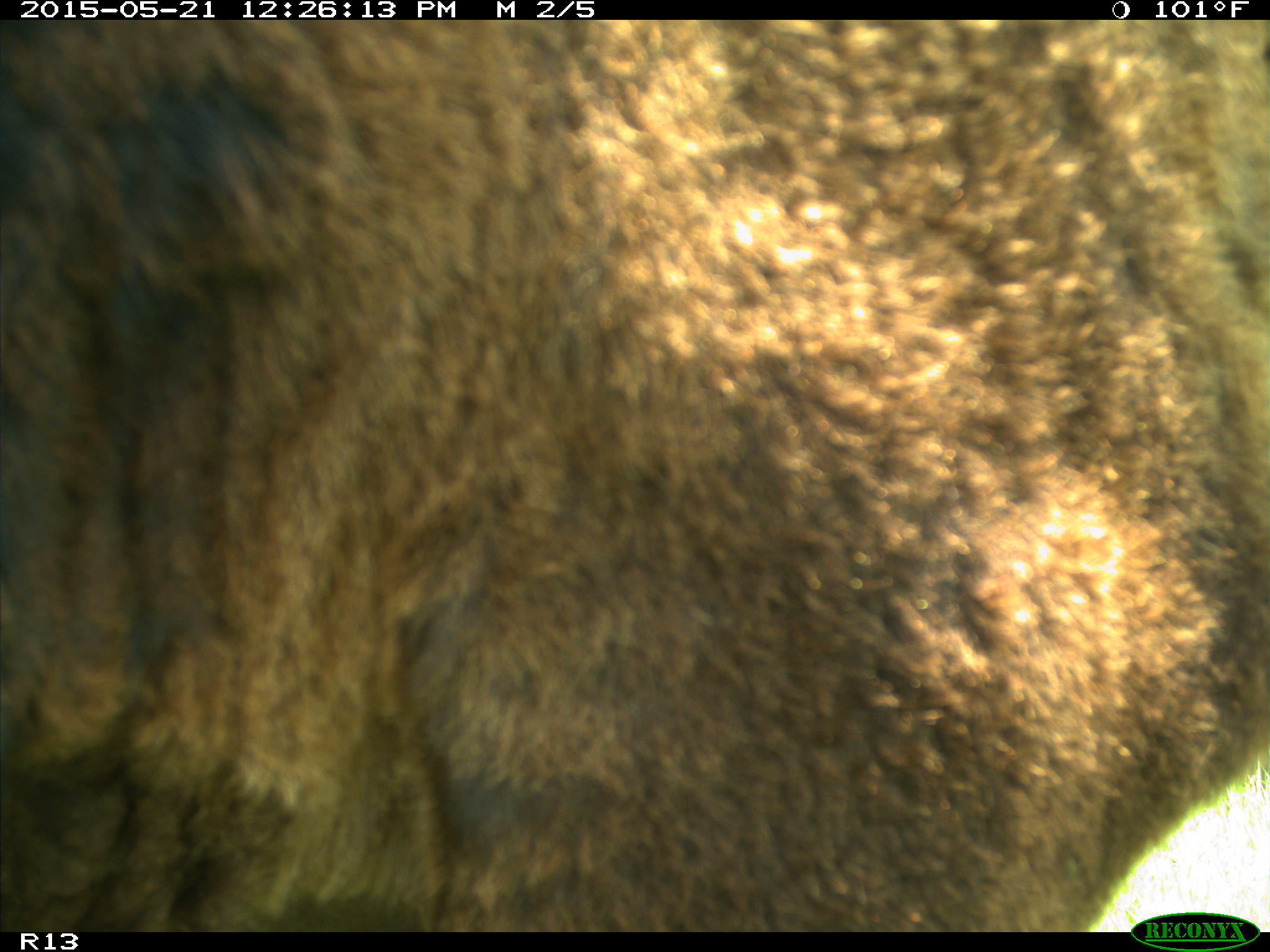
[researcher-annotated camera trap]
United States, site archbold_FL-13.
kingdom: Animalia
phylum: Chordata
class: Mammalia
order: Artiodactyla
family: Bovidae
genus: Bos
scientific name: Bos taurus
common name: domestic cow